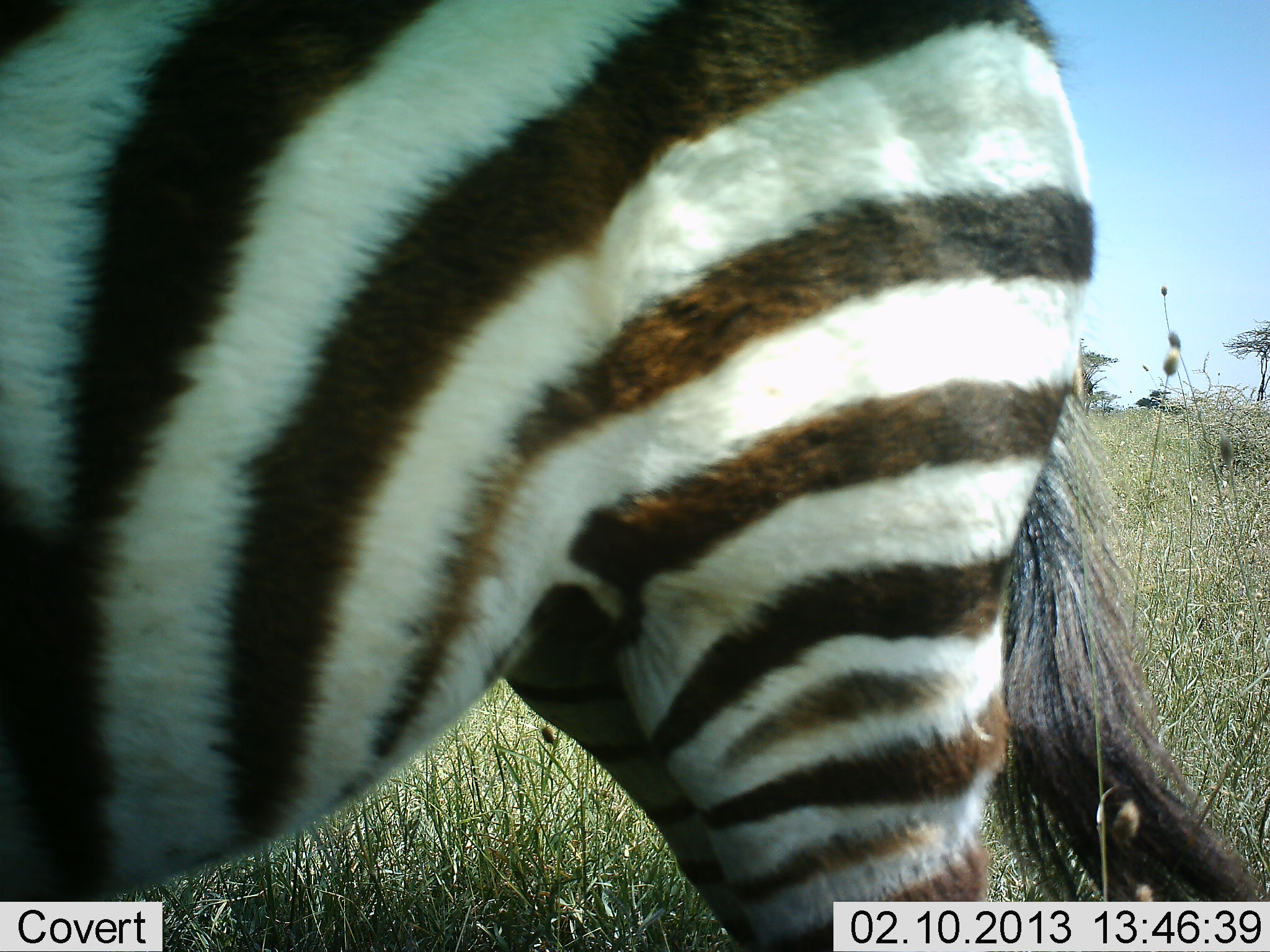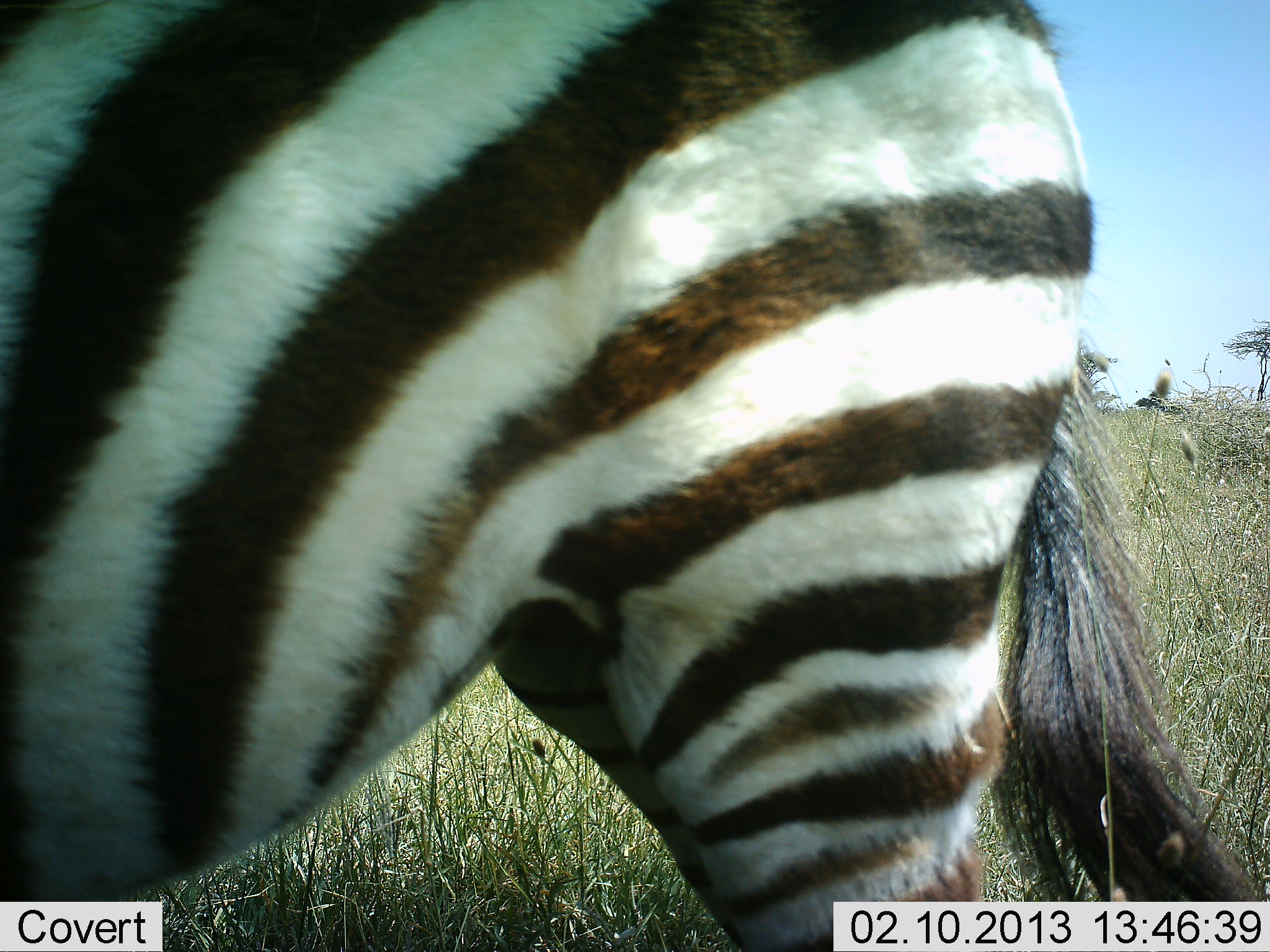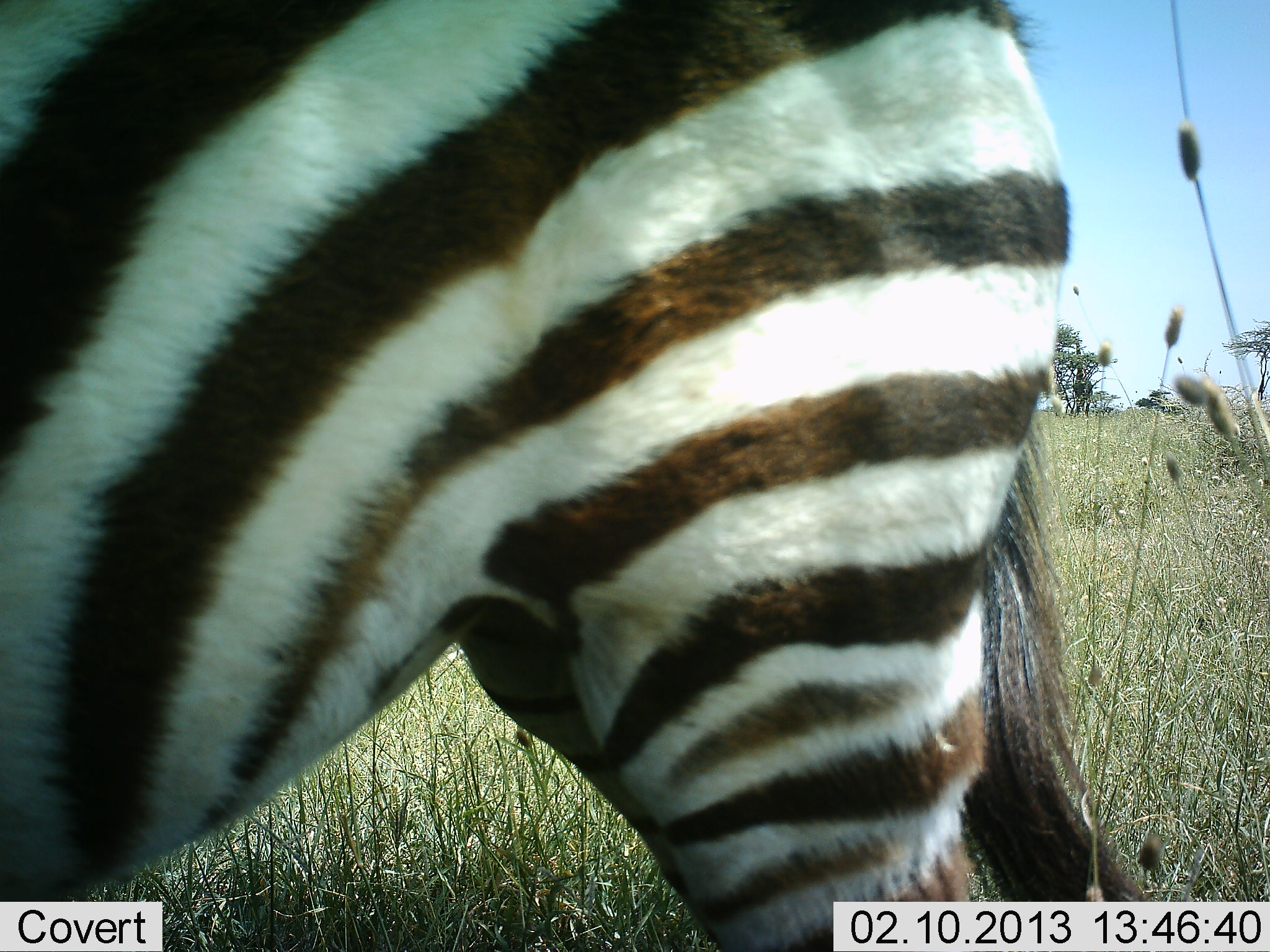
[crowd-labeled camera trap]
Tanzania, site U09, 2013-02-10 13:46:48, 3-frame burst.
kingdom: Animalia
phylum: Chordata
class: Mammalia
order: Perissodactyla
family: Equidae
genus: Equus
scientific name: Equus quagga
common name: plains zebra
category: zebra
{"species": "zebra (plains zebra) (Equus quagga)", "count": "1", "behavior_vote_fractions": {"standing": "85%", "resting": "0%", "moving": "8%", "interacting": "0%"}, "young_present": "0%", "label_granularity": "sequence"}